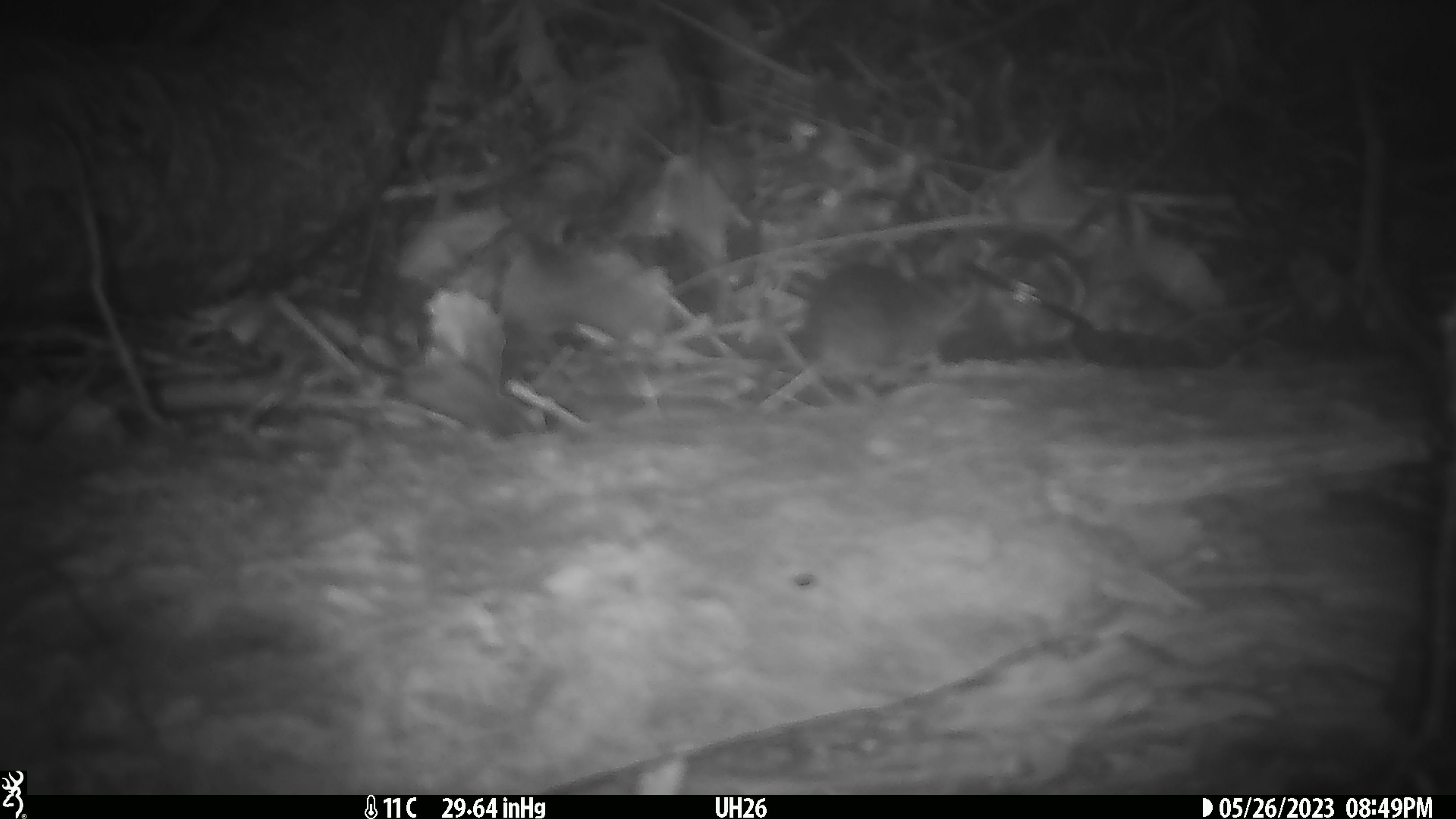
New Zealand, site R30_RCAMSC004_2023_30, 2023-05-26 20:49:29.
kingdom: Animalia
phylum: Chordata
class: Mammalia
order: Rodentia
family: Muridae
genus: Mus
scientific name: Mus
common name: mouse